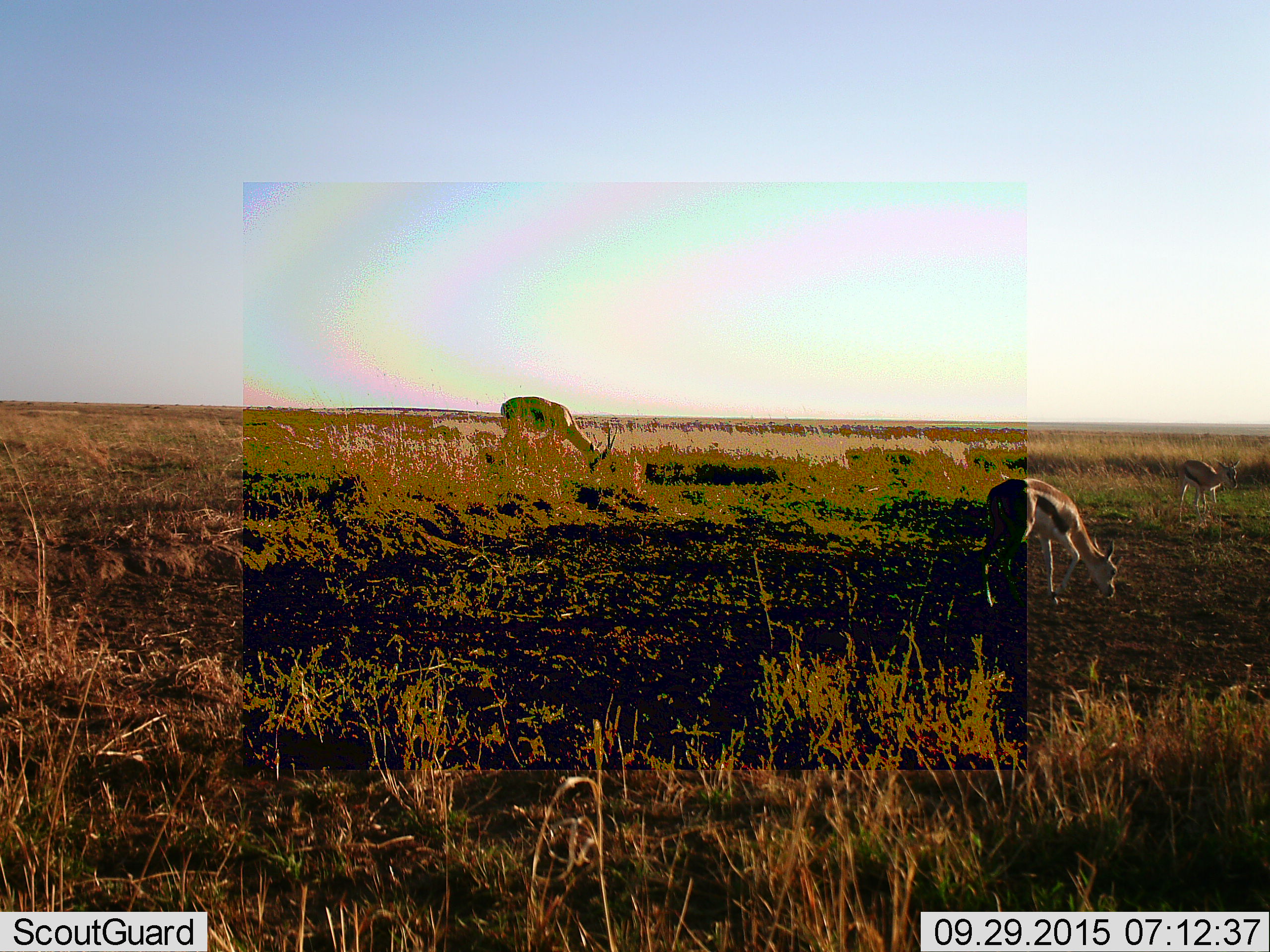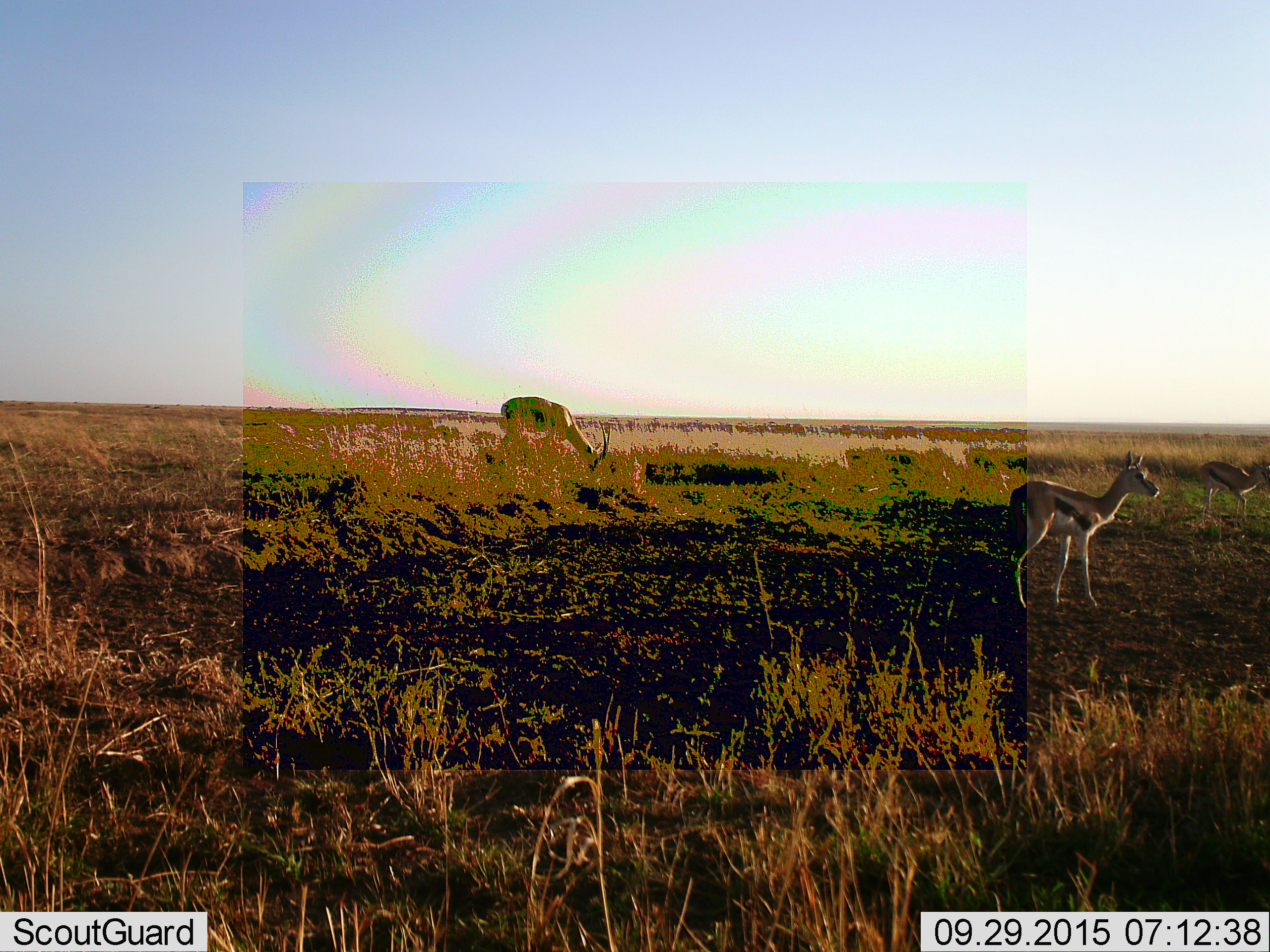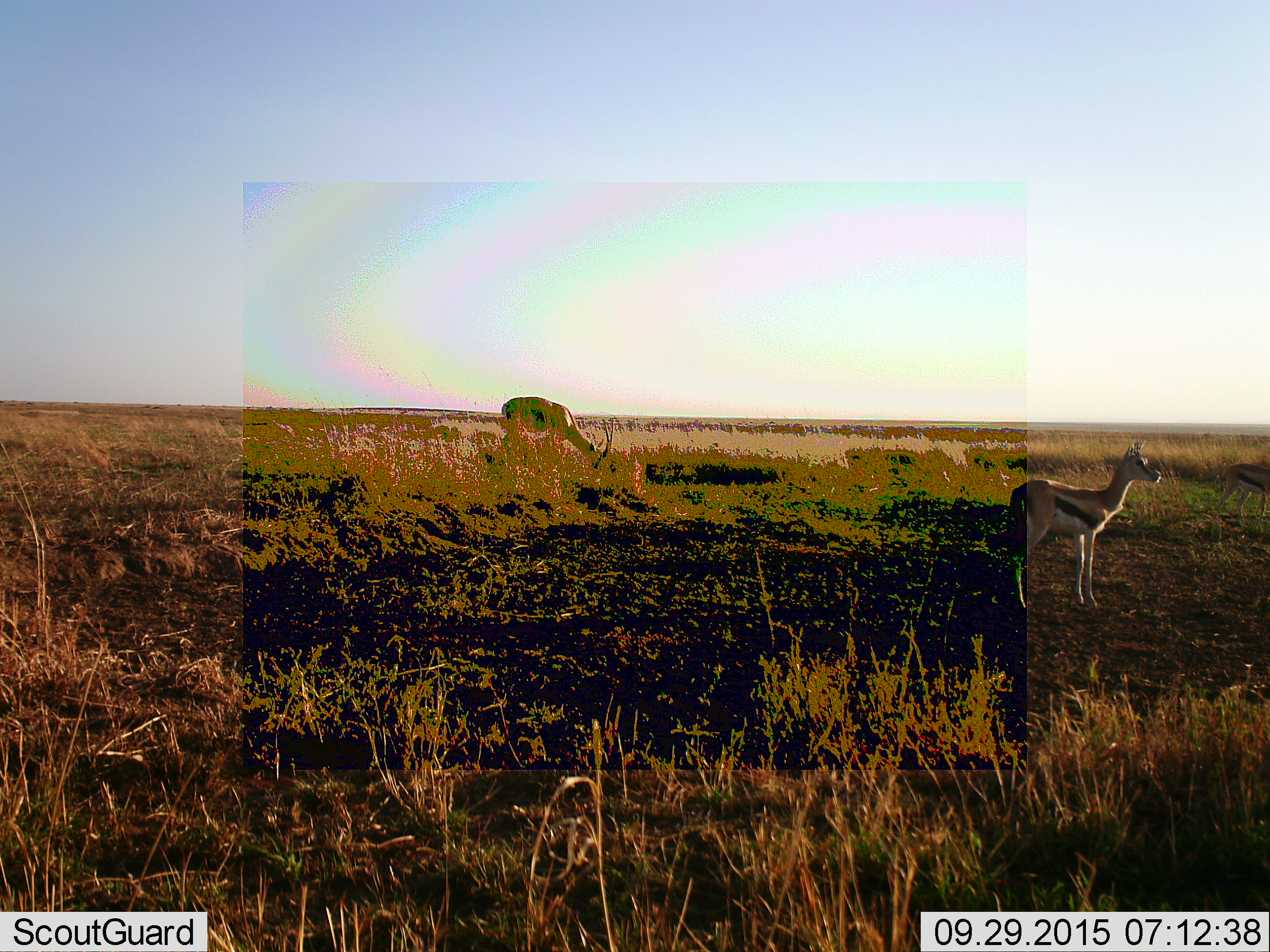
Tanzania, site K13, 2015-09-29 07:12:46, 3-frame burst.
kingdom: Animalia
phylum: Chordata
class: Mammalia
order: Artiodactyla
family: Bovidae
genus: Eudorcas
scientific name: Eudorcas thomsonii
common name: thomson's gazelle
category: gazellethomsons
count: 3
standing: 56%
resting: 0%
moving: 33%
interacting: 0%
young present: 22%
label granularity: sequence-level